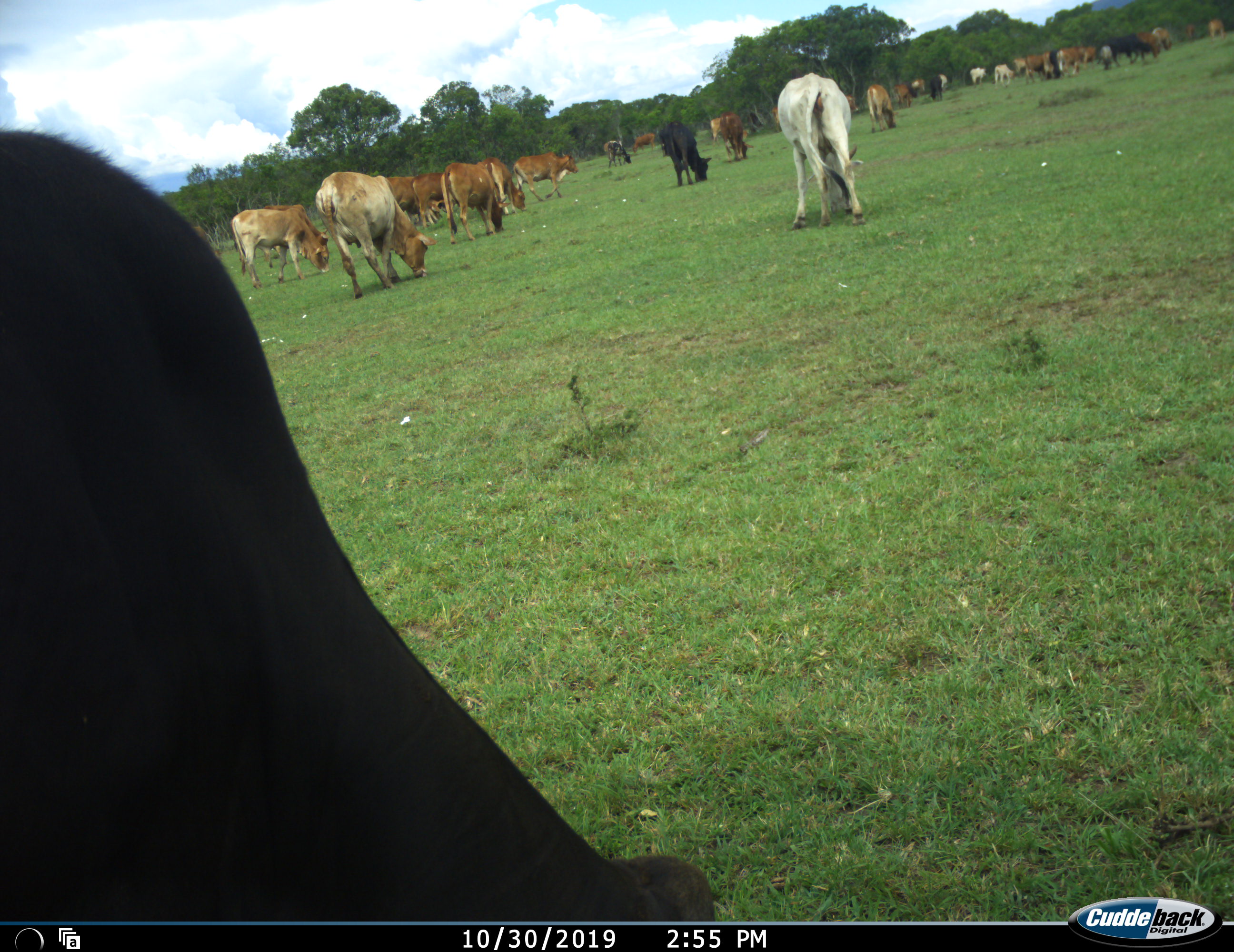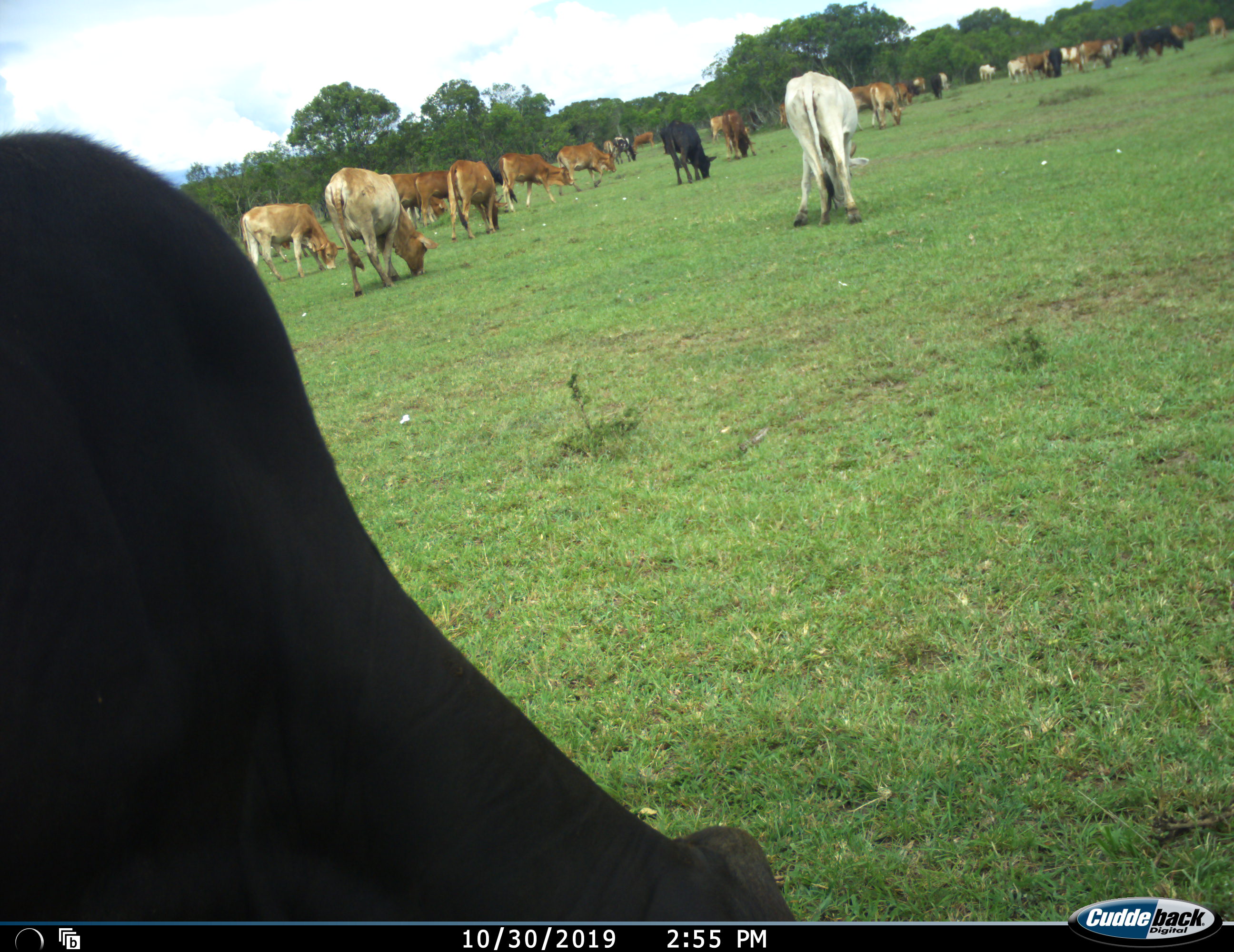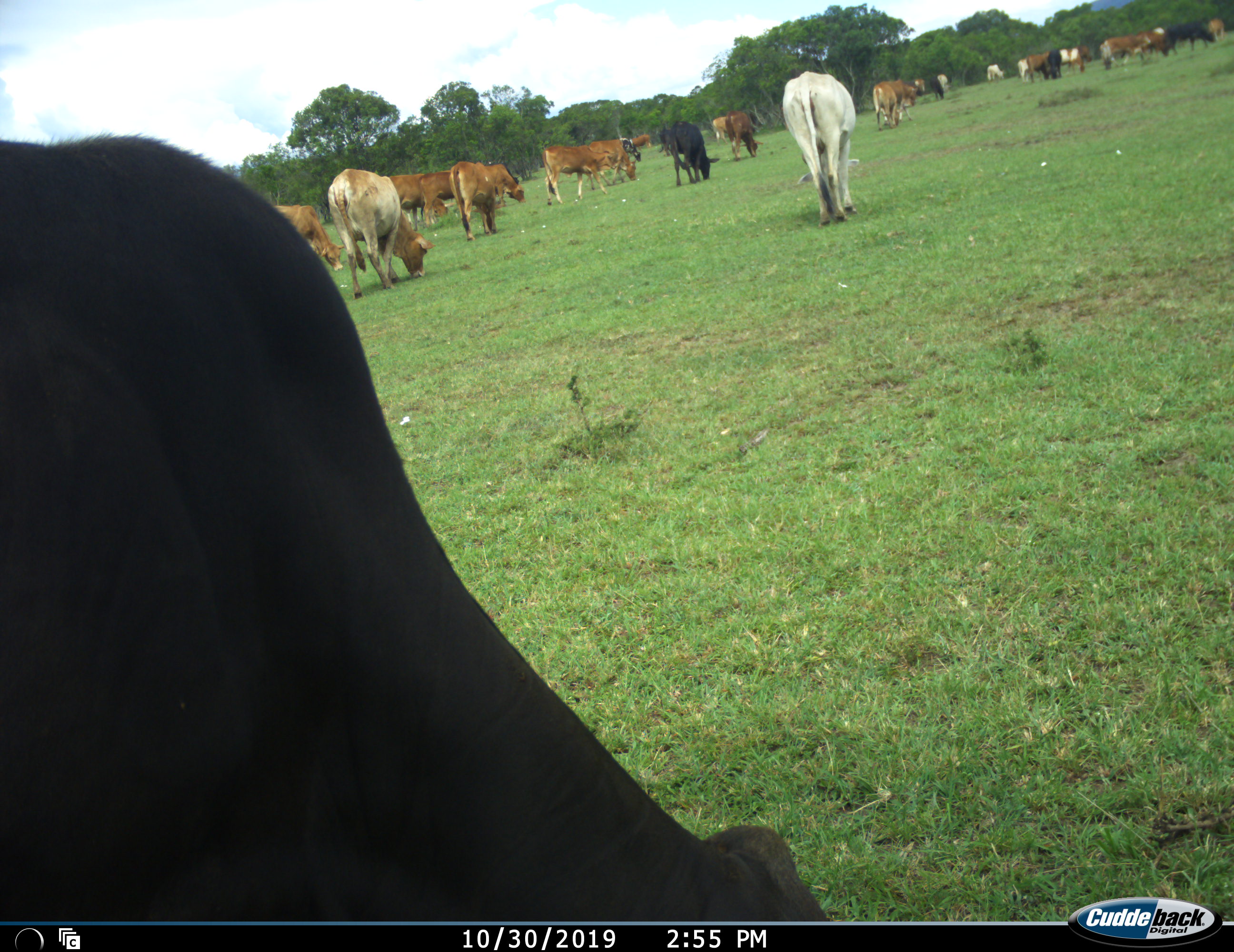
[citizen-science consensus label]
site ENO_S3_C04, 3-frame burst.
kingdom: Animalia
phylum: Chordata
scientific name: Vertebrata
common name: domestic animal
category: domesticanimal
Domesticanimal (domestic animal) (Vertebrata), count 11-50. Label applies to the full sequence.